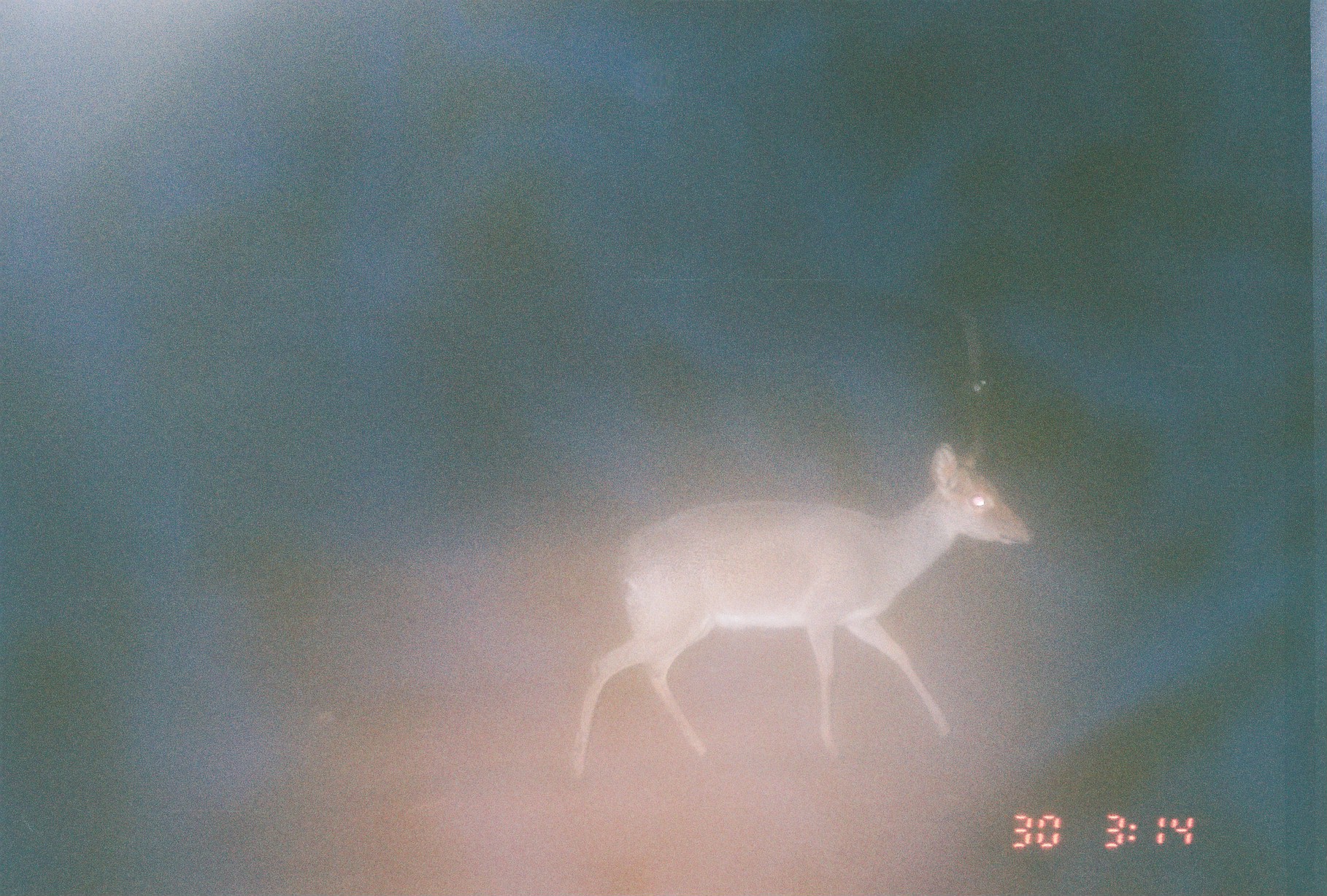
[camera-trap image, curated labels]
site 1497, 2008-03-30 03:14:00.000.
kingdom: Animalia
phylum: Chordata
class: Mammalia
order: Artiodactyla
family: Bovidae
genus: Madoqua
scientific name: Madoqua guentheri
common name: günther's dik-dik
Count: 1.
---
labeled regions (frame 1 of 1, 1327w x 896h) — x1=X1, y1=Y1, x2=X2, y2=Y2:
madoqua guentheri: x1=570, y1=439, x2=1030, y2=786